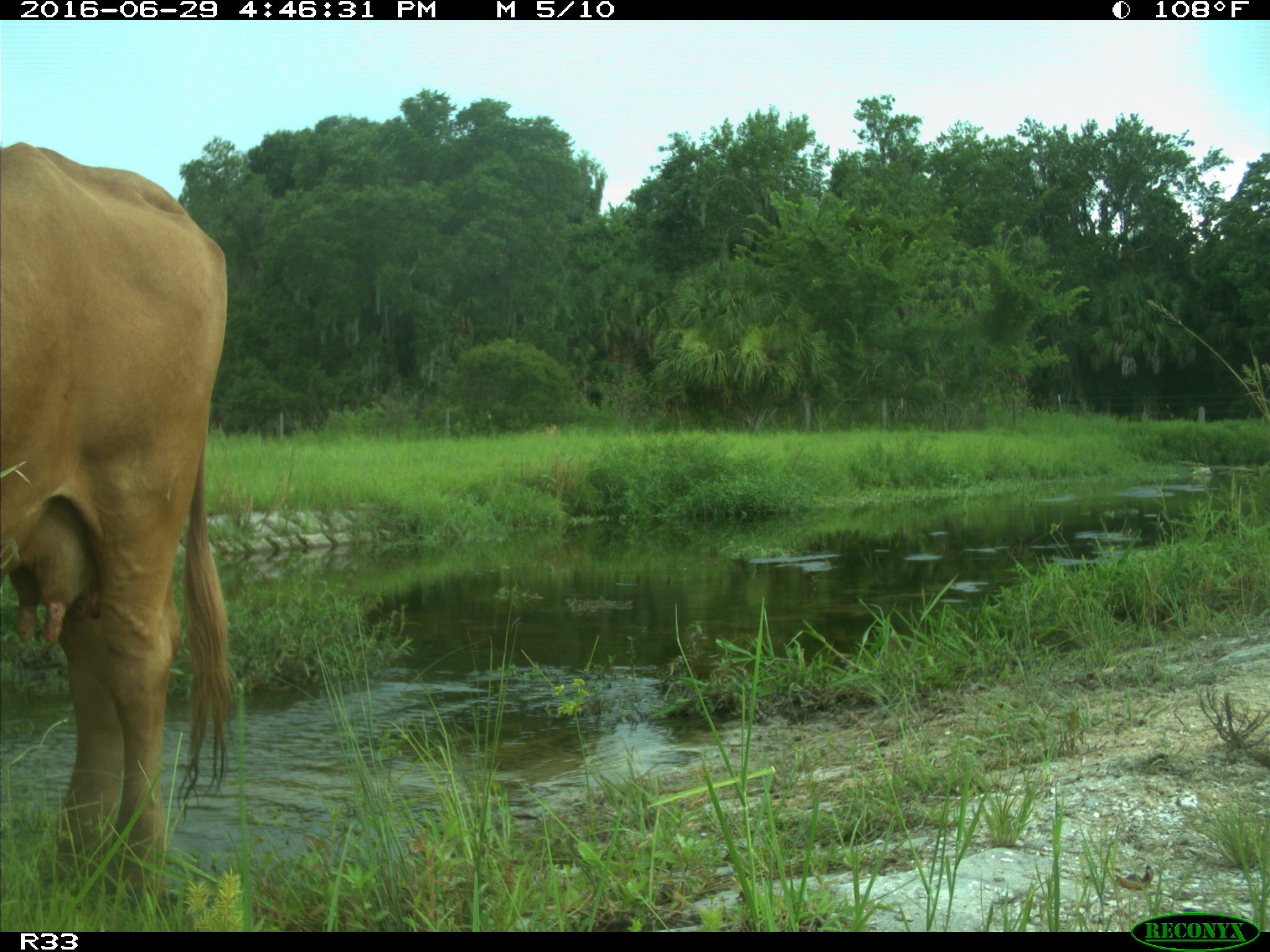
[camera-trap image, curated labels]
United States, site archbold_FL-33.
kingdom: Animalia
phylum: Chordata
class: Mammalia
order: Artiodactyla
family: Bovidae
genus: Bos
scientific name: Bos taurus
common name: domestic cow